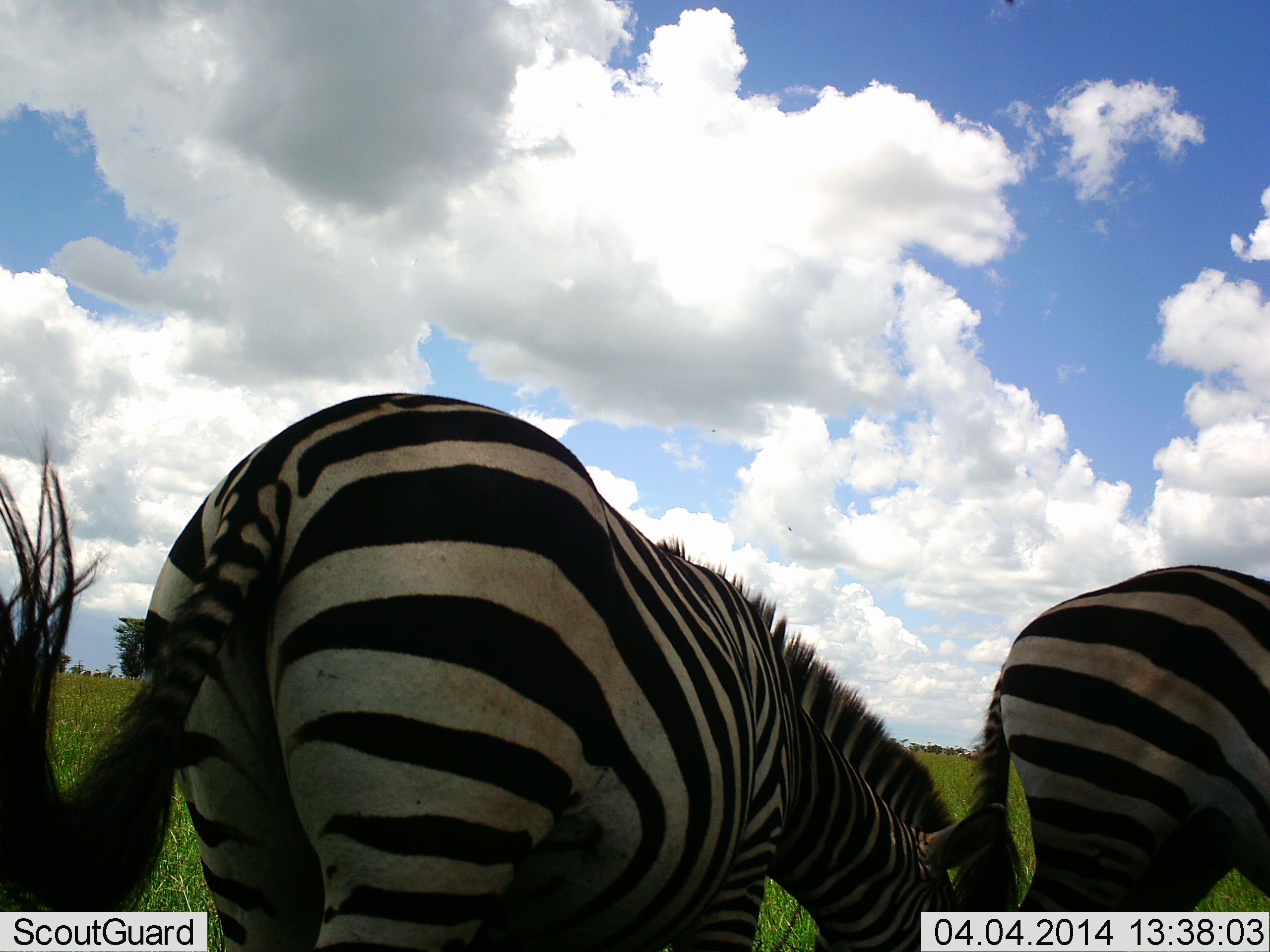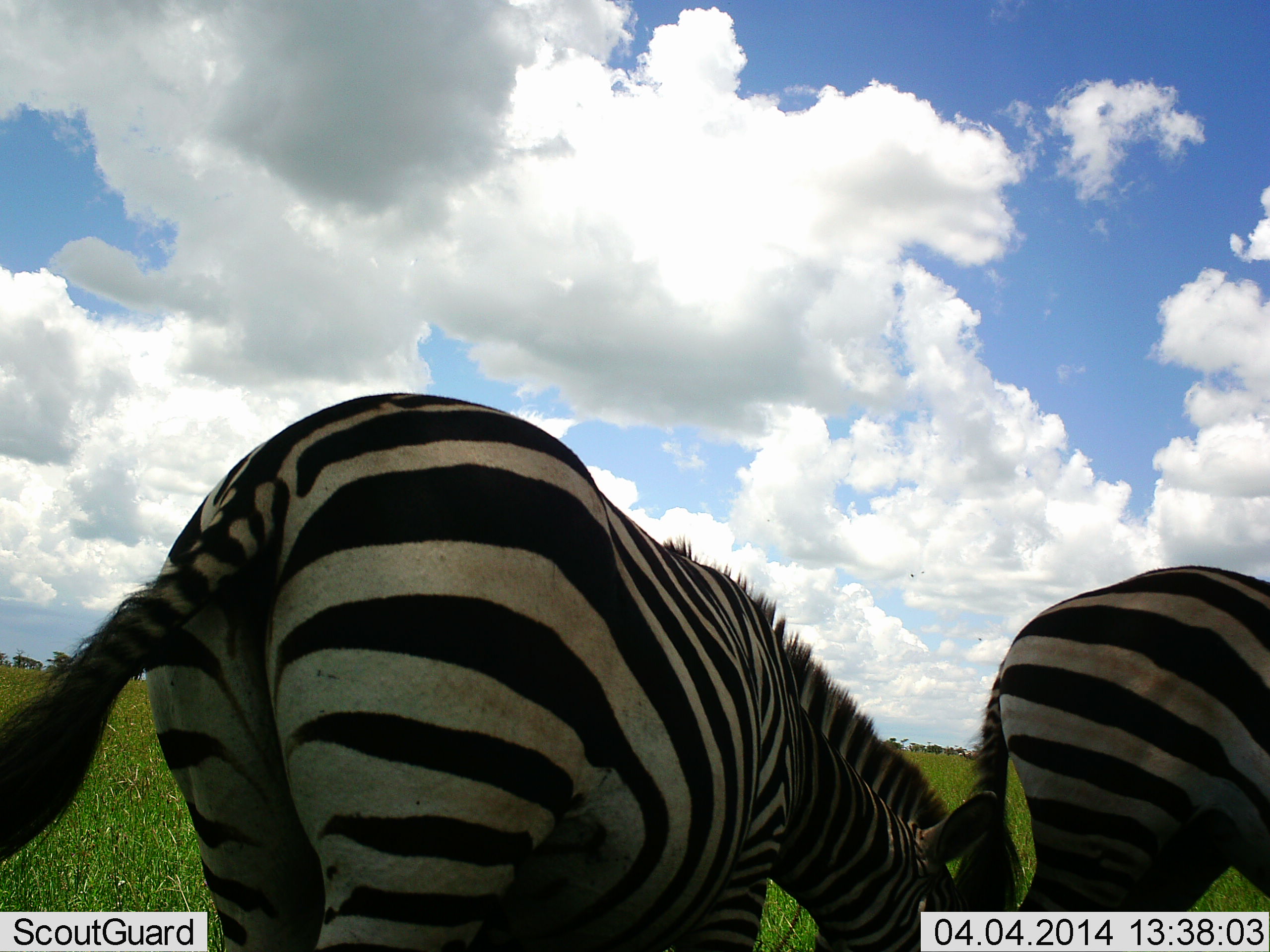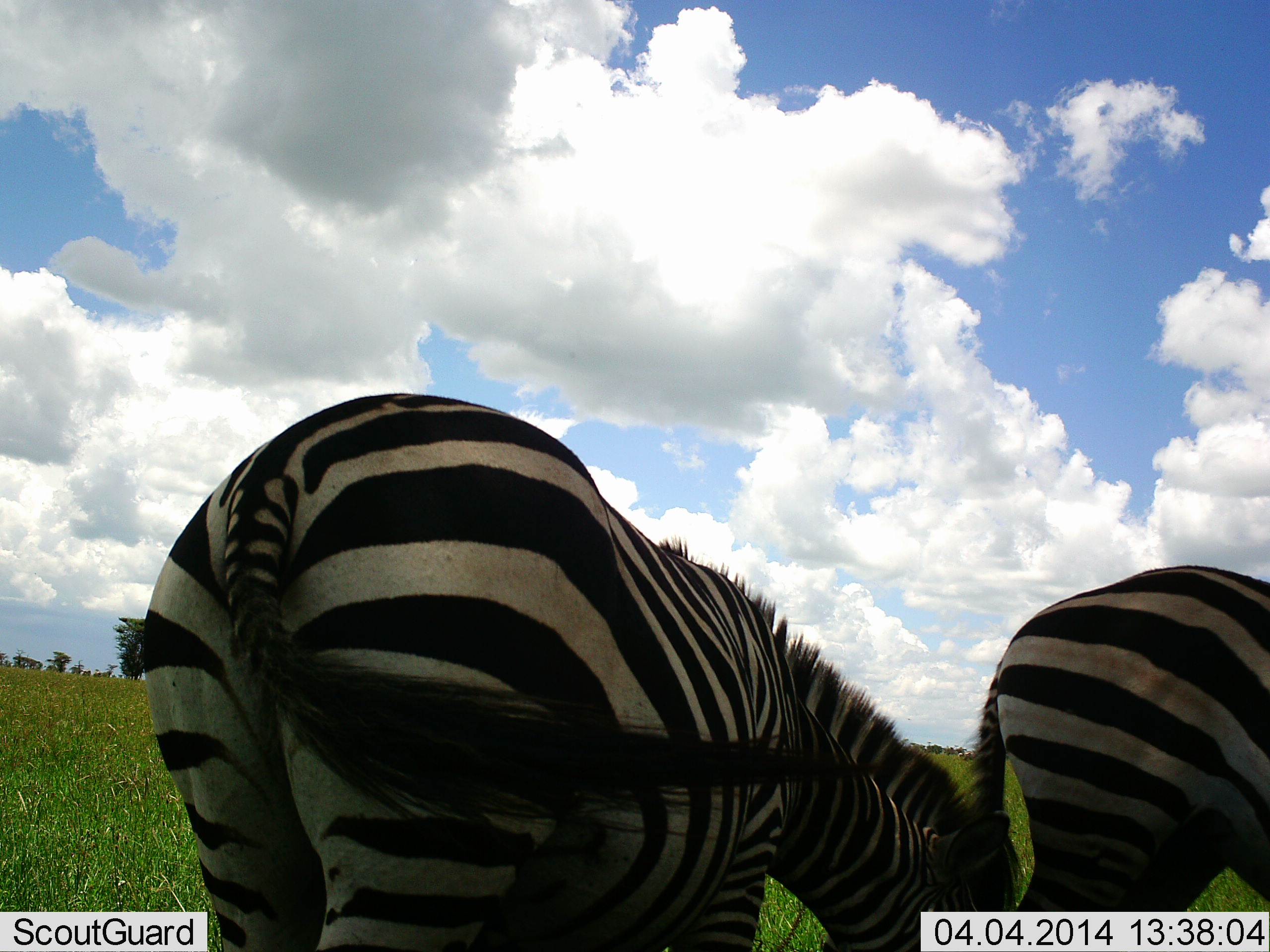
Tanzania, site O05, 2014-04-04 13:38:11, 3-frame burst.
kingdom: Animalia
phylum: Chordata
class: Mammalia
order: Perissodactyla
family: Equidae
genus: Equus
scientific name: Equus quagga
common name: plains zebra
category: zebra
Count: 2.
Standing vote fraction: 55%.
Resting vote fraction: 0%.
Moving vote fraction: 0%.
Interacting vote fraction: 0%.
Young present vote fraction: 0%.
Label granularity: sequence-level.